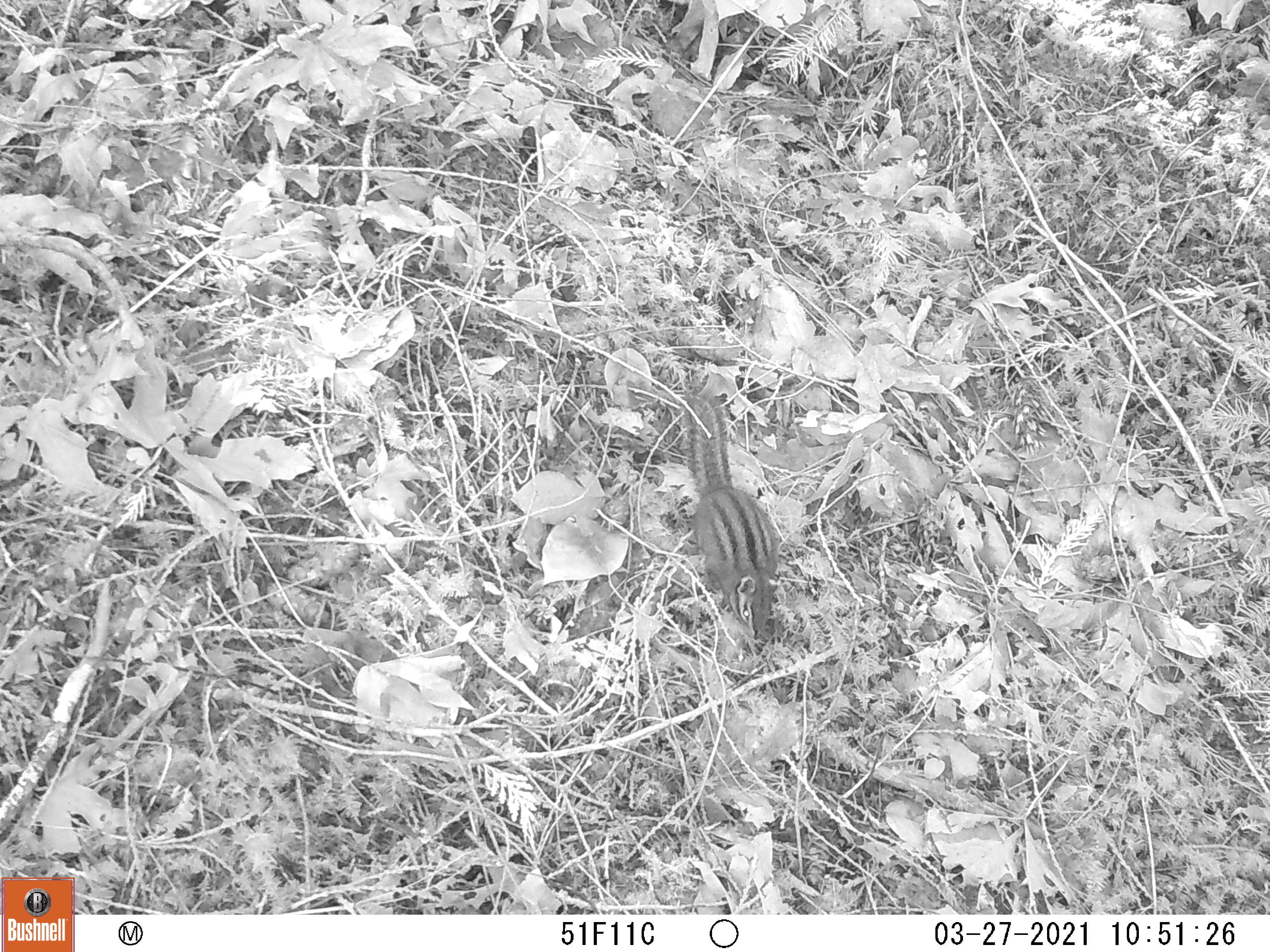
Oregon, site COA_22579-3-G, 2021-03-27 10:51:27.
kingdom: Animalia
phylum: Chordata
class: Mammalia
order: Rodentia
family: Sciuridae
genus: Neotamias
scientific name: Neotamias townsendii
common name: townsend's chipmunk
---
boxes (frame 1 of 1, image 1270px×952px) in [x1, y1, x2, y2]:
townsend's chipmunk: [671, 388, 787, 656]